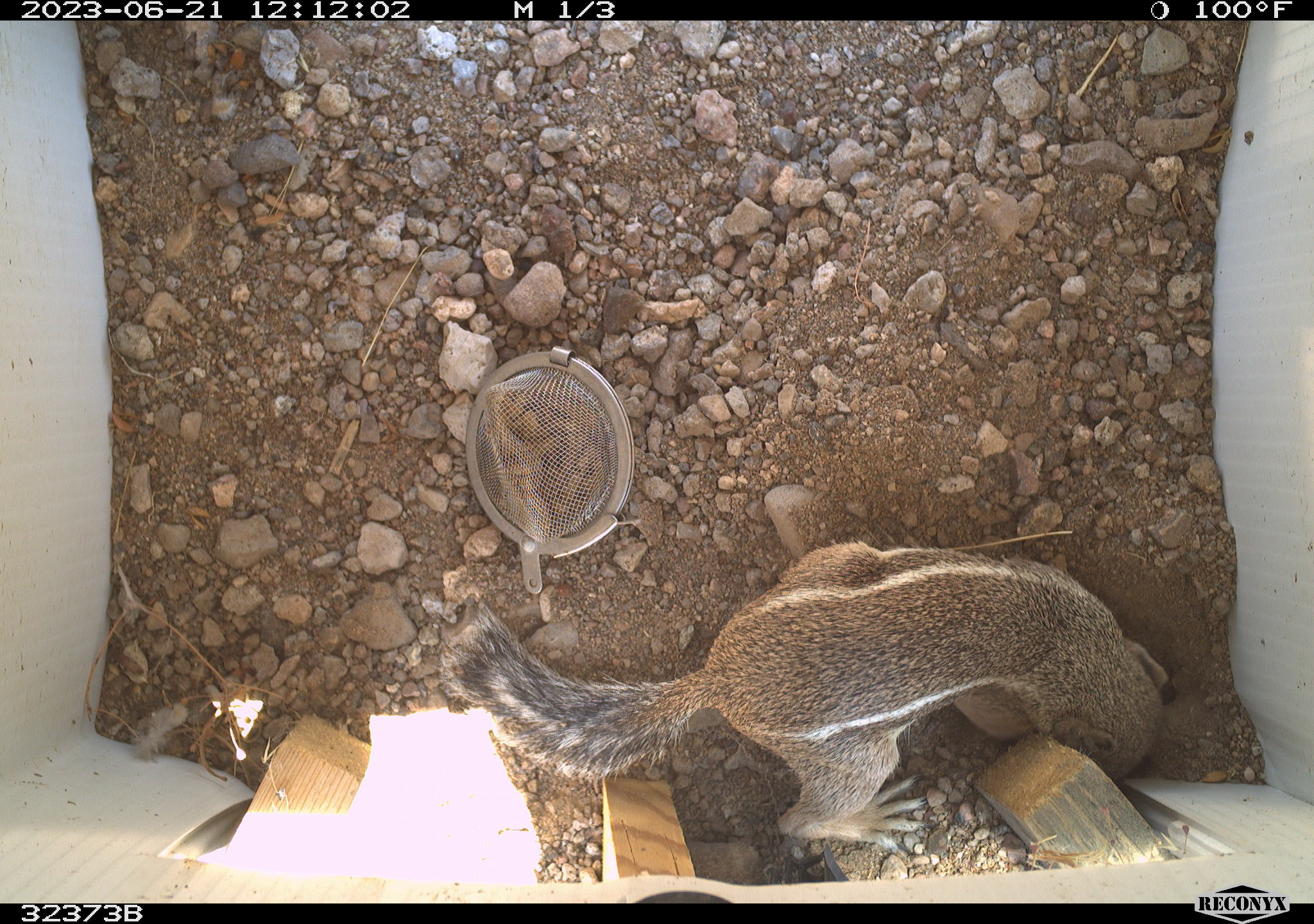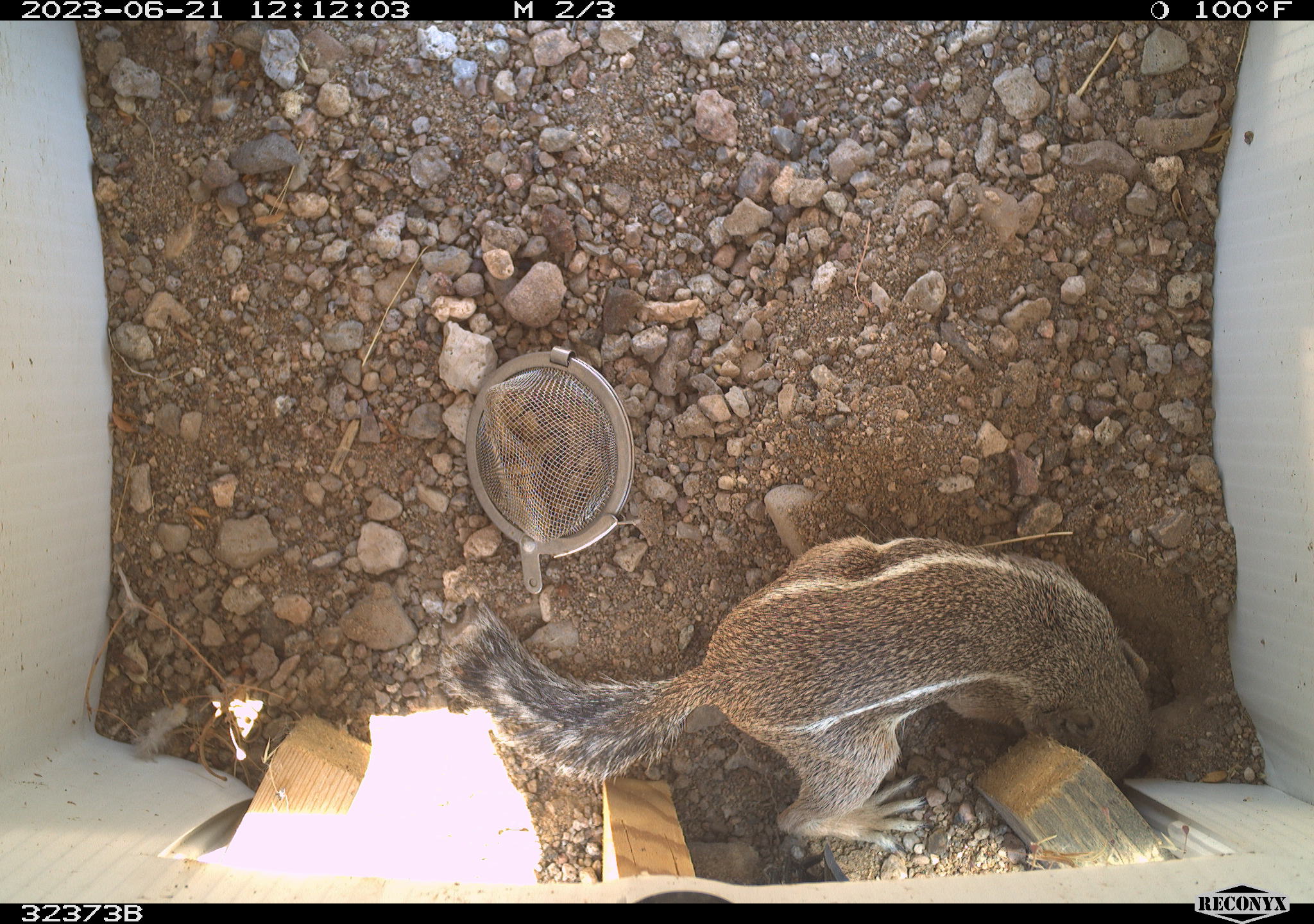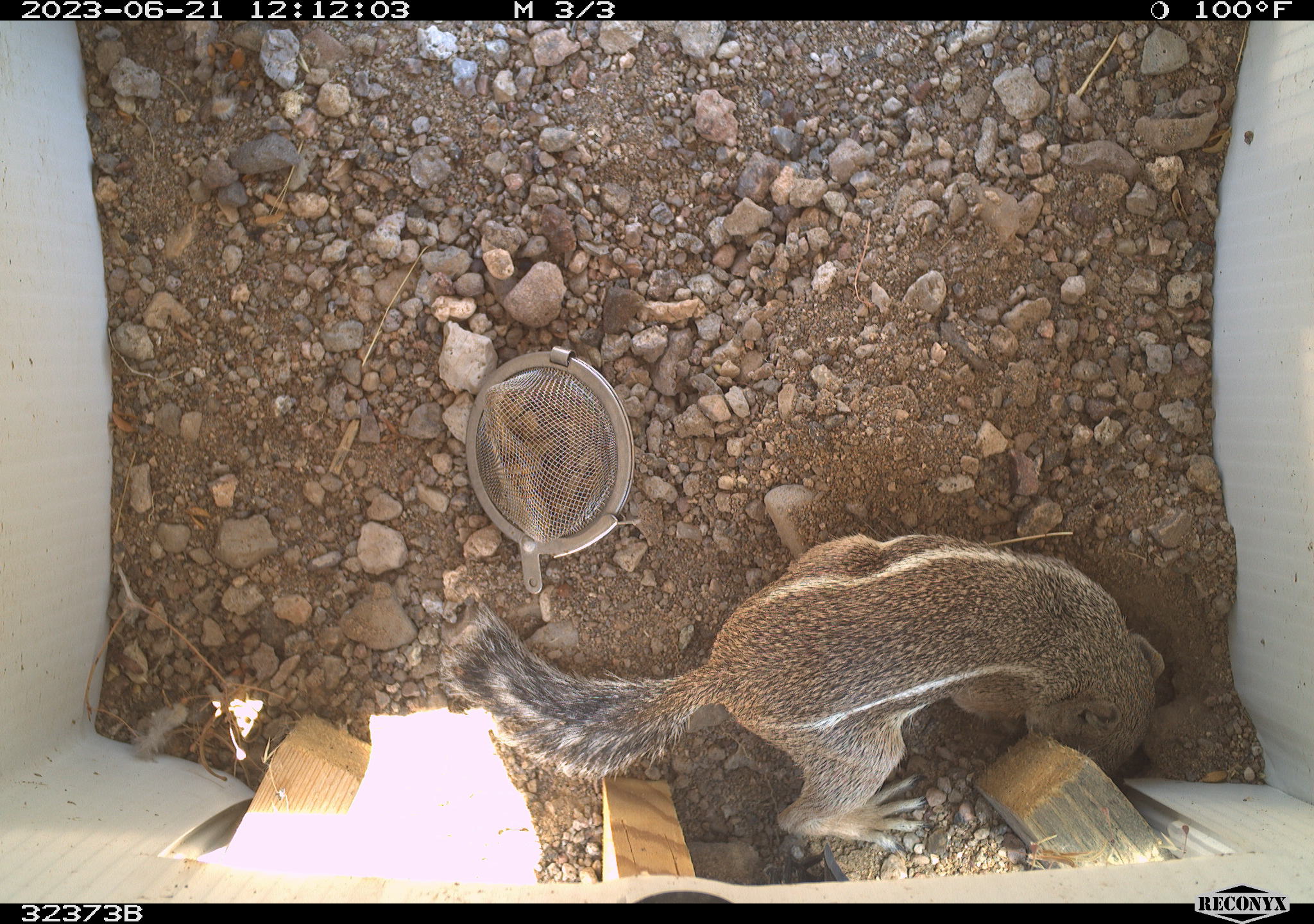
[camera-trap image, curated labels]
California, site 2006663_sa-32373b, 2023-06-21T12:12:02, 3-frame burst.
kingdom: Animalia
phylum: Chordata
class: Mammalia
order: Rodentia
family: Sciuridae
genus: Ammospermophilus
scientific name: Ammospermophilus leucurus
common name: white-tailed antelope squirrel